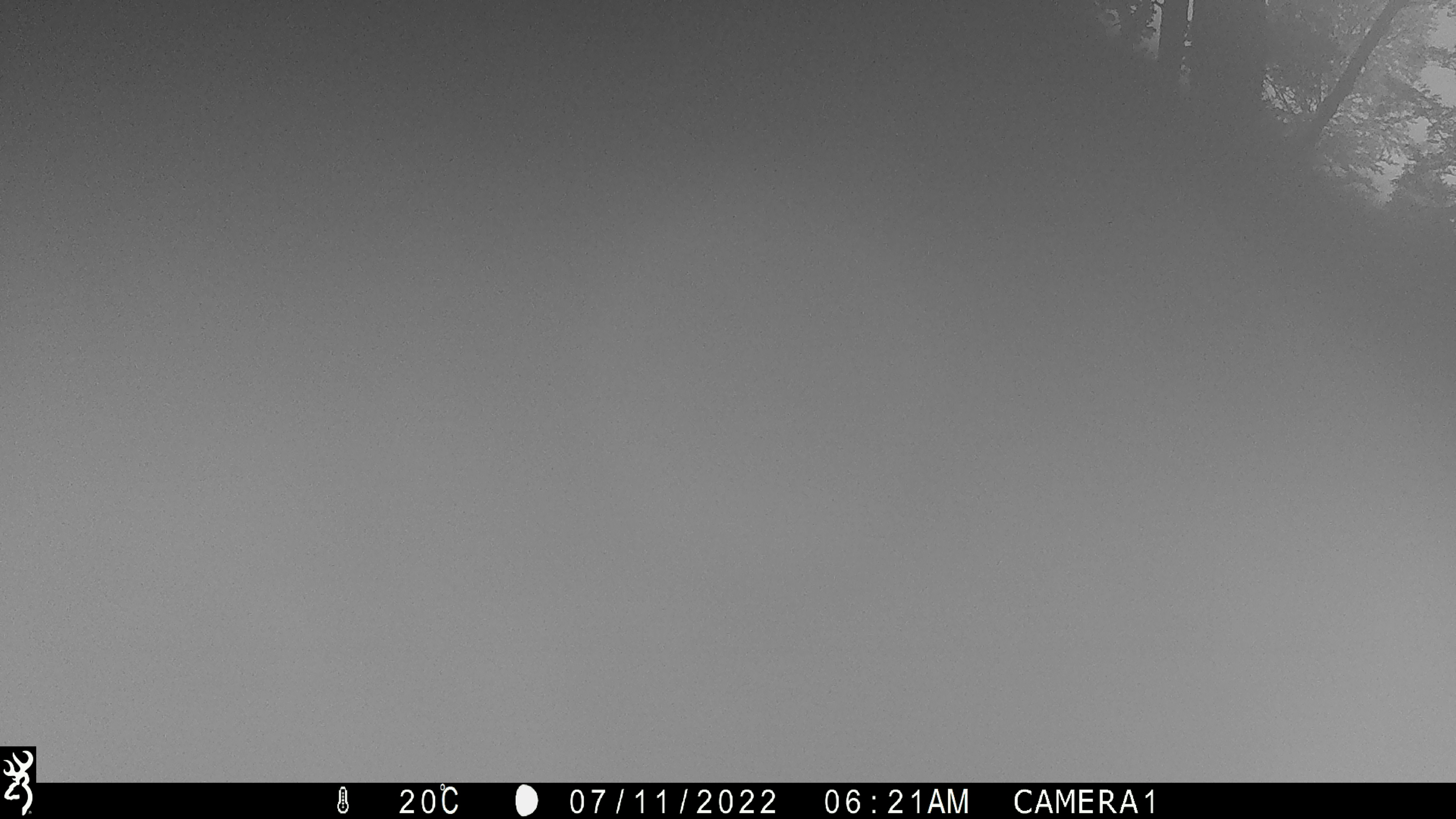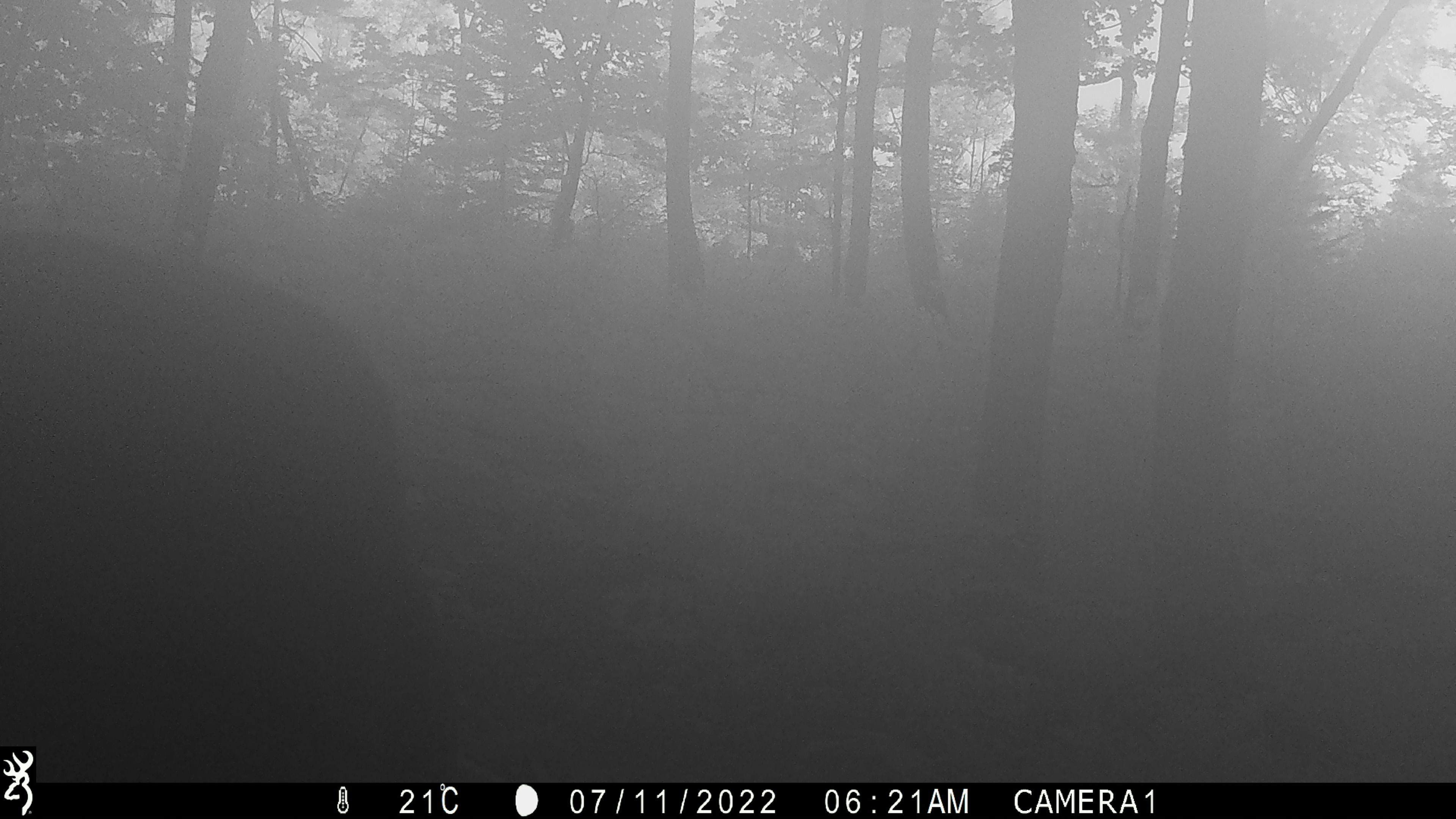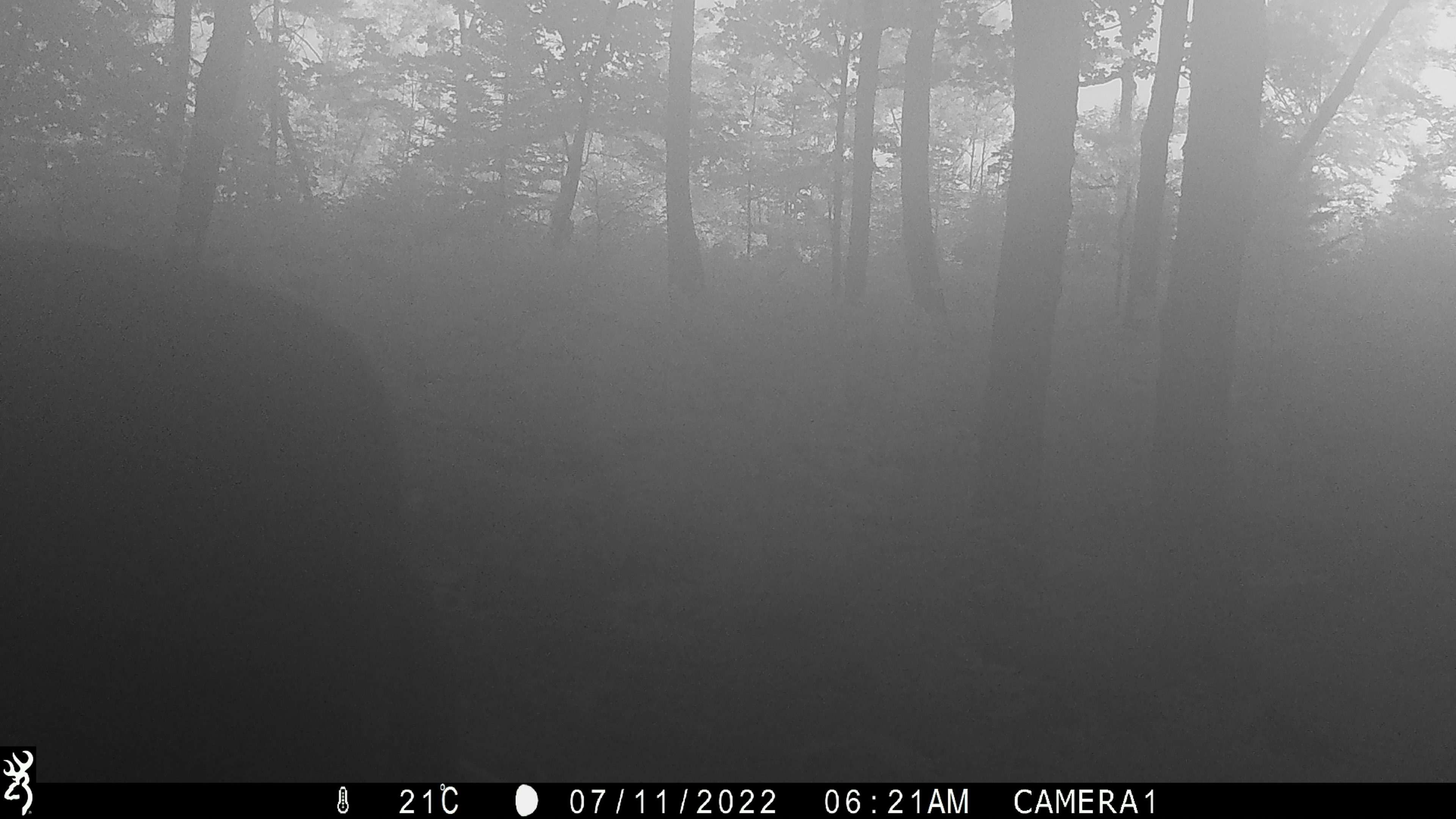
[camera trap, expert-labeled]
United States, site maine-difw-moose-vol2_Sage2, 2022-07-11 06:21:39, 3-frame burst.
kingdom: Animalia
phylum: Chordata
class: Mammalia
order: Artiodactyla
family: Cervidae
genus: Alces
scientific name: Alces alces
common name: moose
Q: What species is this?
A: Moose (Alces alces).